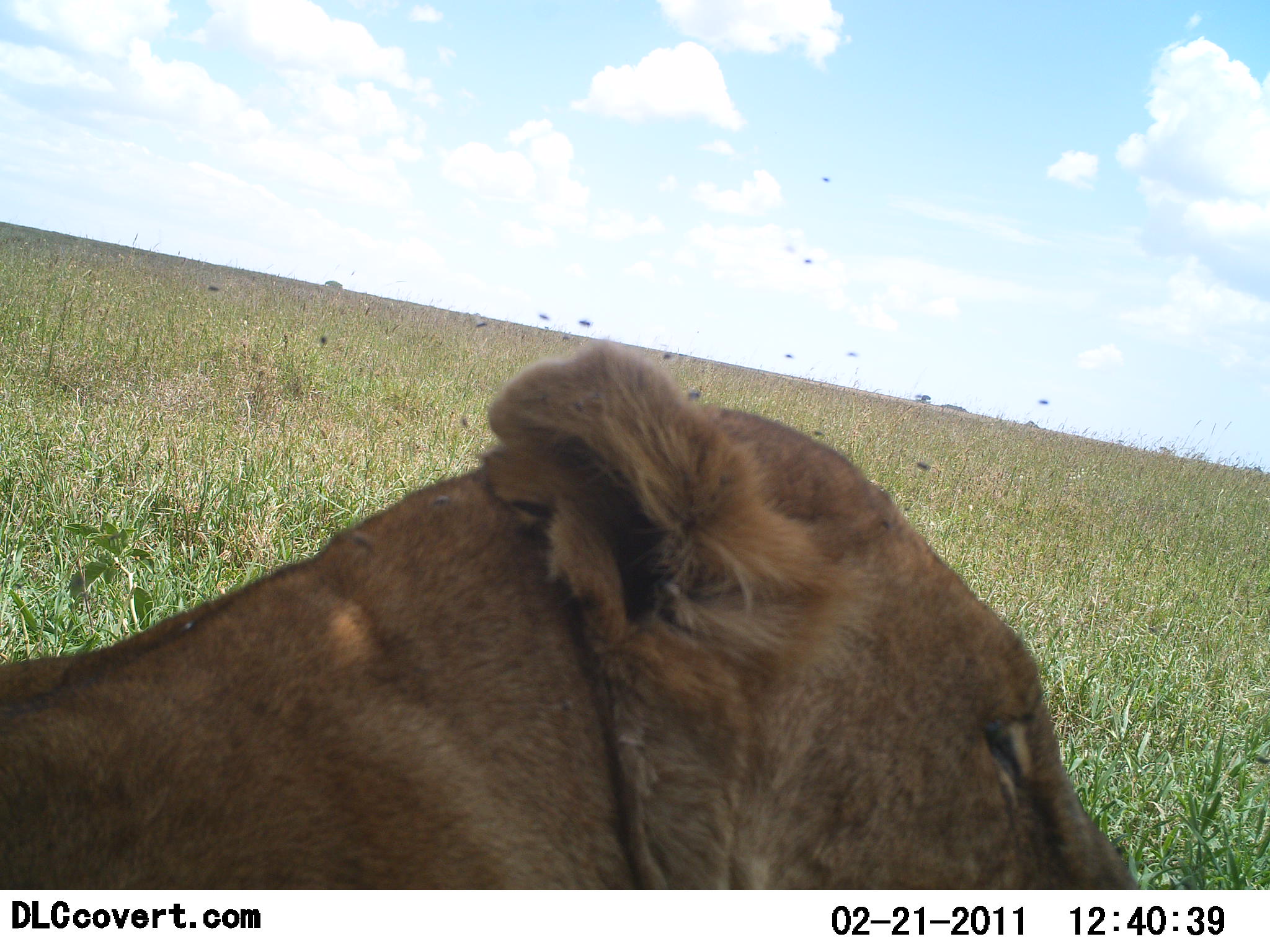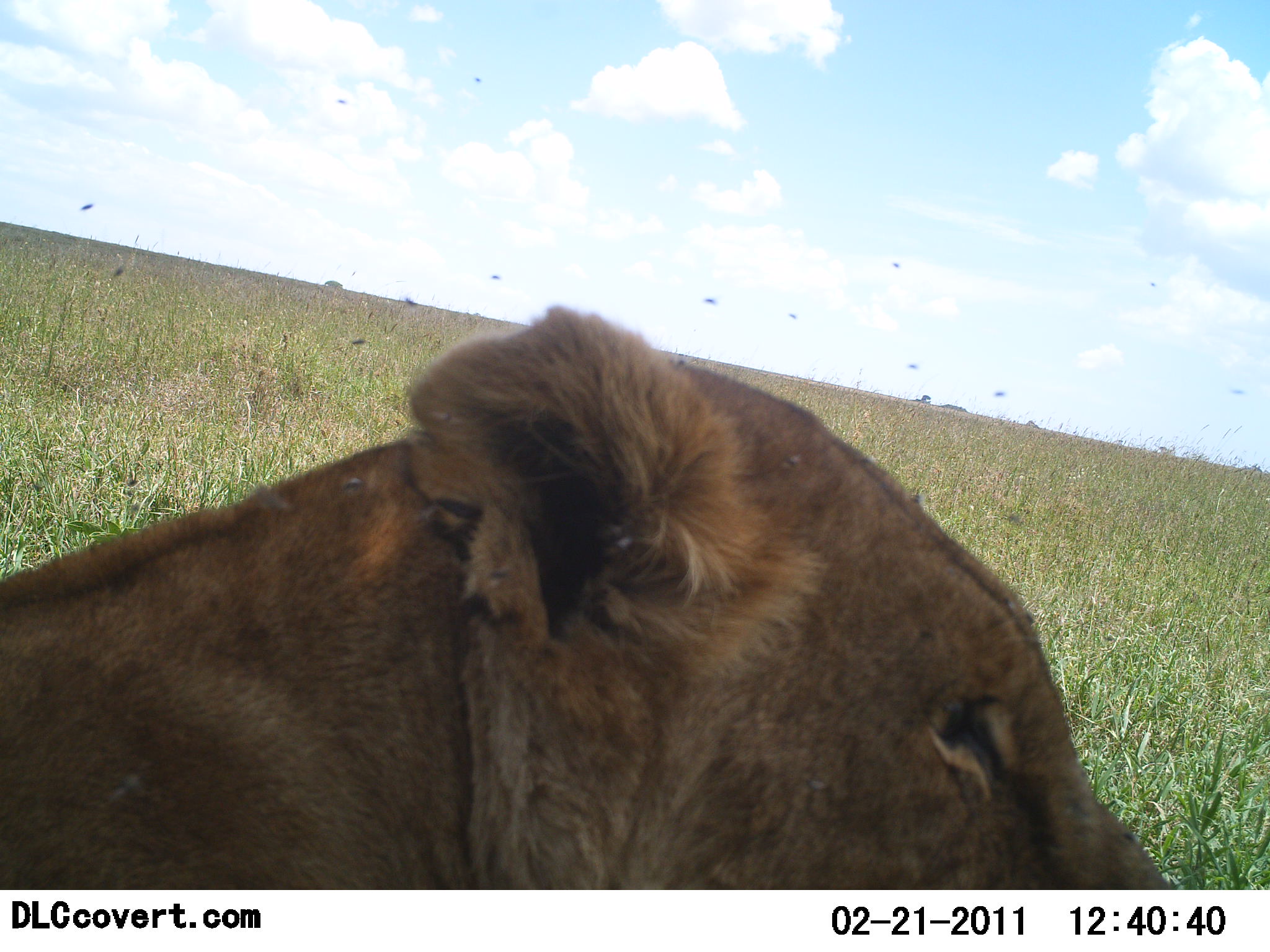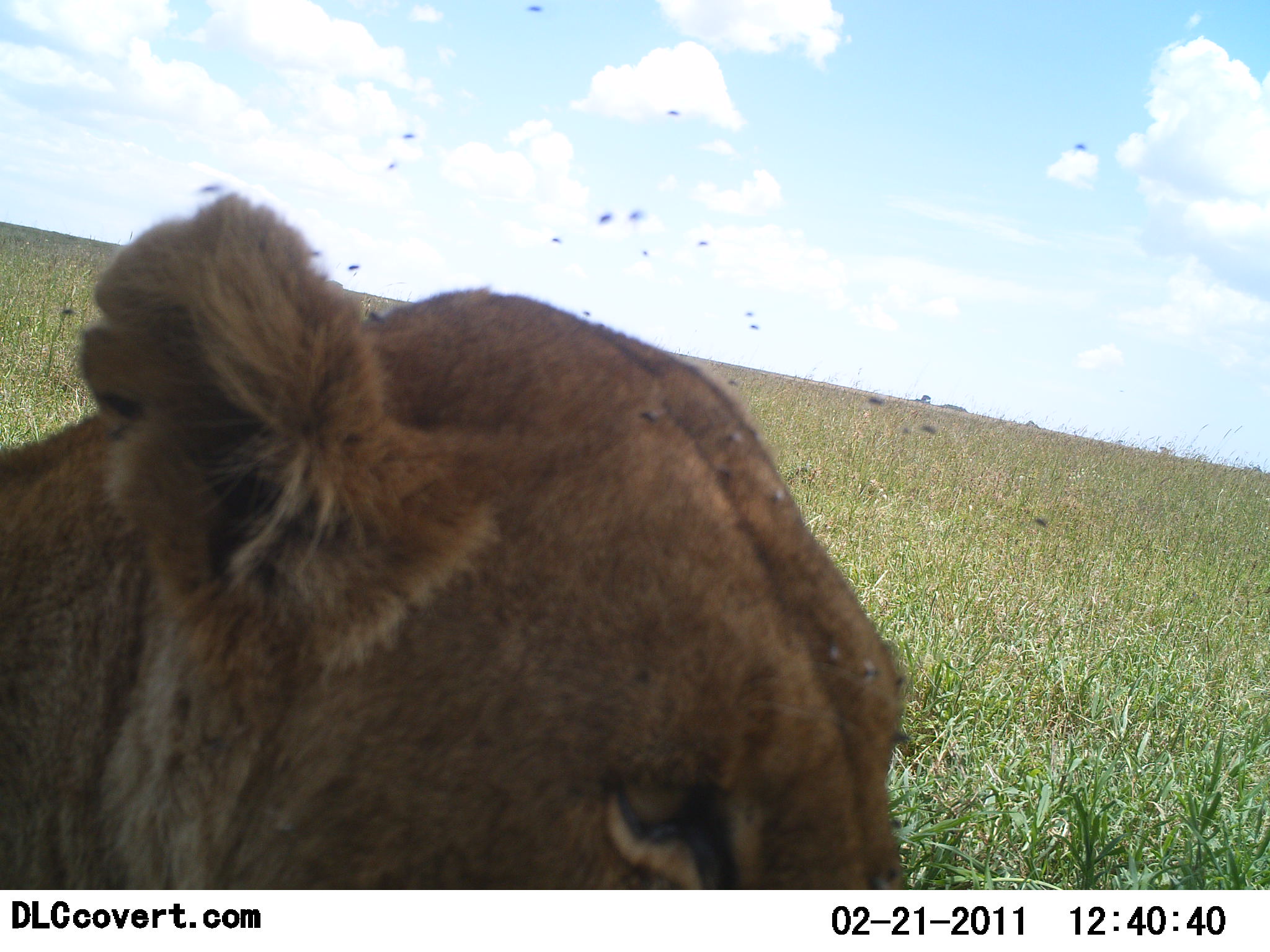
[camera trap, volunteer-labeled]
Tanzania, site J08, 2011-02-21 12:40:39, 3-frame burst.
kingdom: Animalia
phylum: Chordata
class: Mammalia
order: Carnivora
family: Felidae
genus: Panthera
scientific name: Panthera leo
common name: lion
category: lionfemale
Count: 1.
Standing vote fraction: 18%.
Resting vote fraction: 82%.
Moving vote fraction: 9%.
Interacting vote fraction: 0%.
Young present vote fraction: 0%.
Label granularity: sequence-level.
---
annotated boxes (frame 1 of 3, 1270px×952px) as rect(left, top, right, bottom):
animal: rect(0, 343, 1146, 891)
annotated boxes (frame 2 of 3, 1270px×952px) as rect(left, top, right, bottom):
animal: rect(0, 300, 1185, 888)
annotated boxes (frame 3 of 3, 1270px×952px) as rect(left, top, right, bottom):
animal: rect(2, 190, 917, 888)